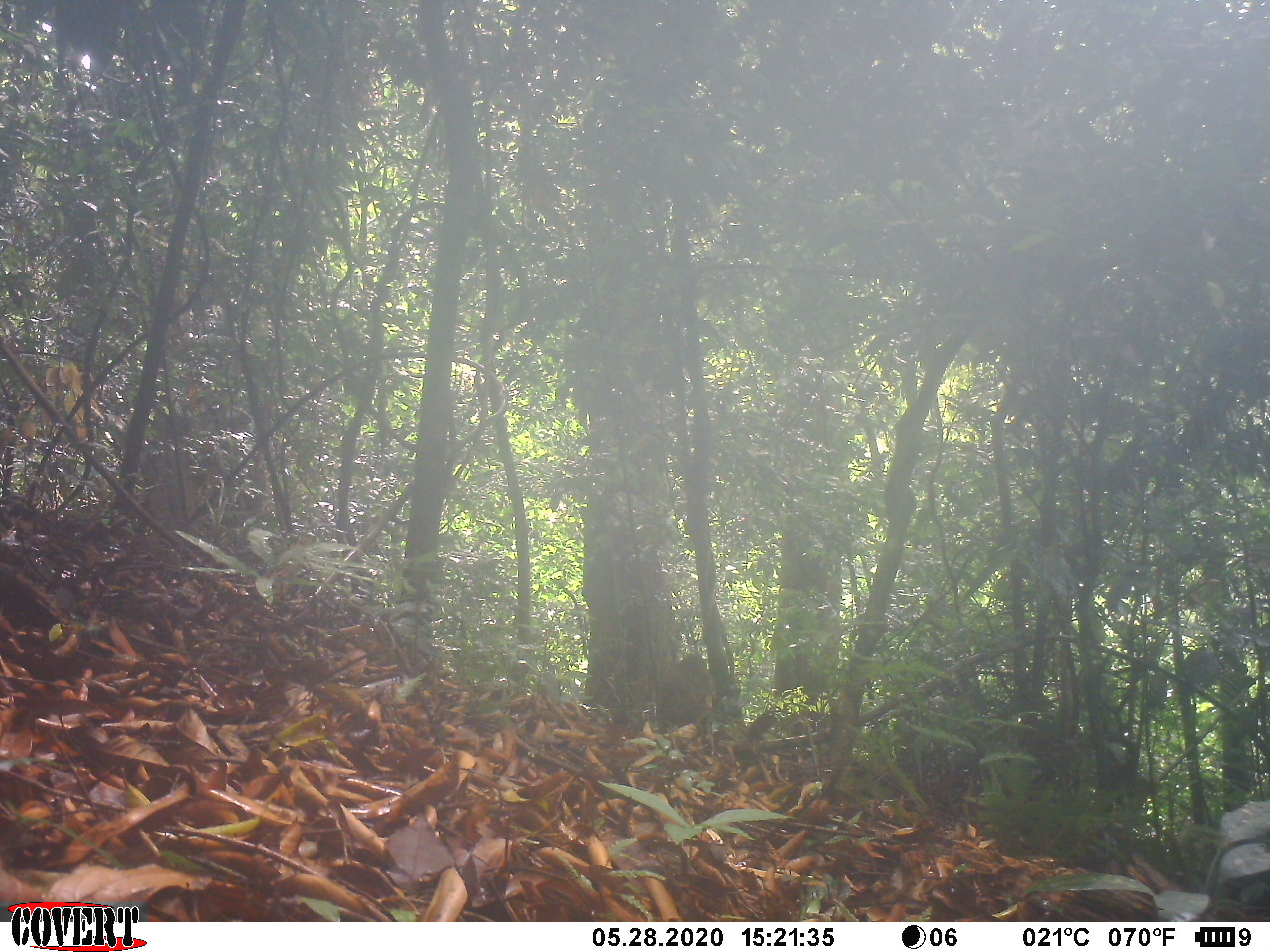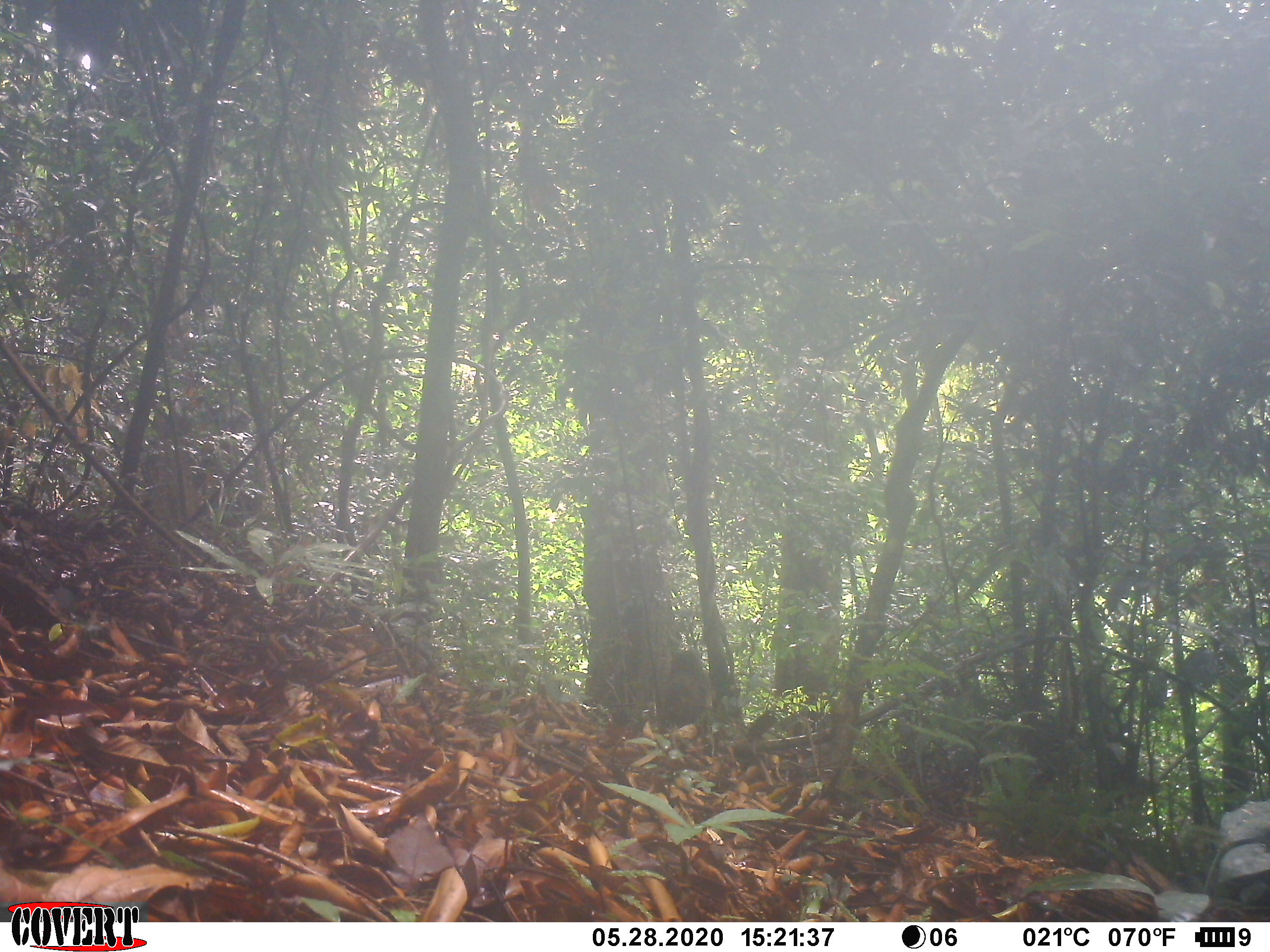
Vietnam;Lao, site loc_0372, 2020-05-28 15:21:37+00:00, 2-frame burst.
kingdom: Animalia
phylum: Chordata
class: Mammalia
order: Primates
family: Cercopithecidae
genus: Macaca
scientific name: Macaca arctoides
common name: stump-tailed macaque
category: stump tailed macaque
Stump tailed macaque (stump-tailed macaque) (Macaca arctoides). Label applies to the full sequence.